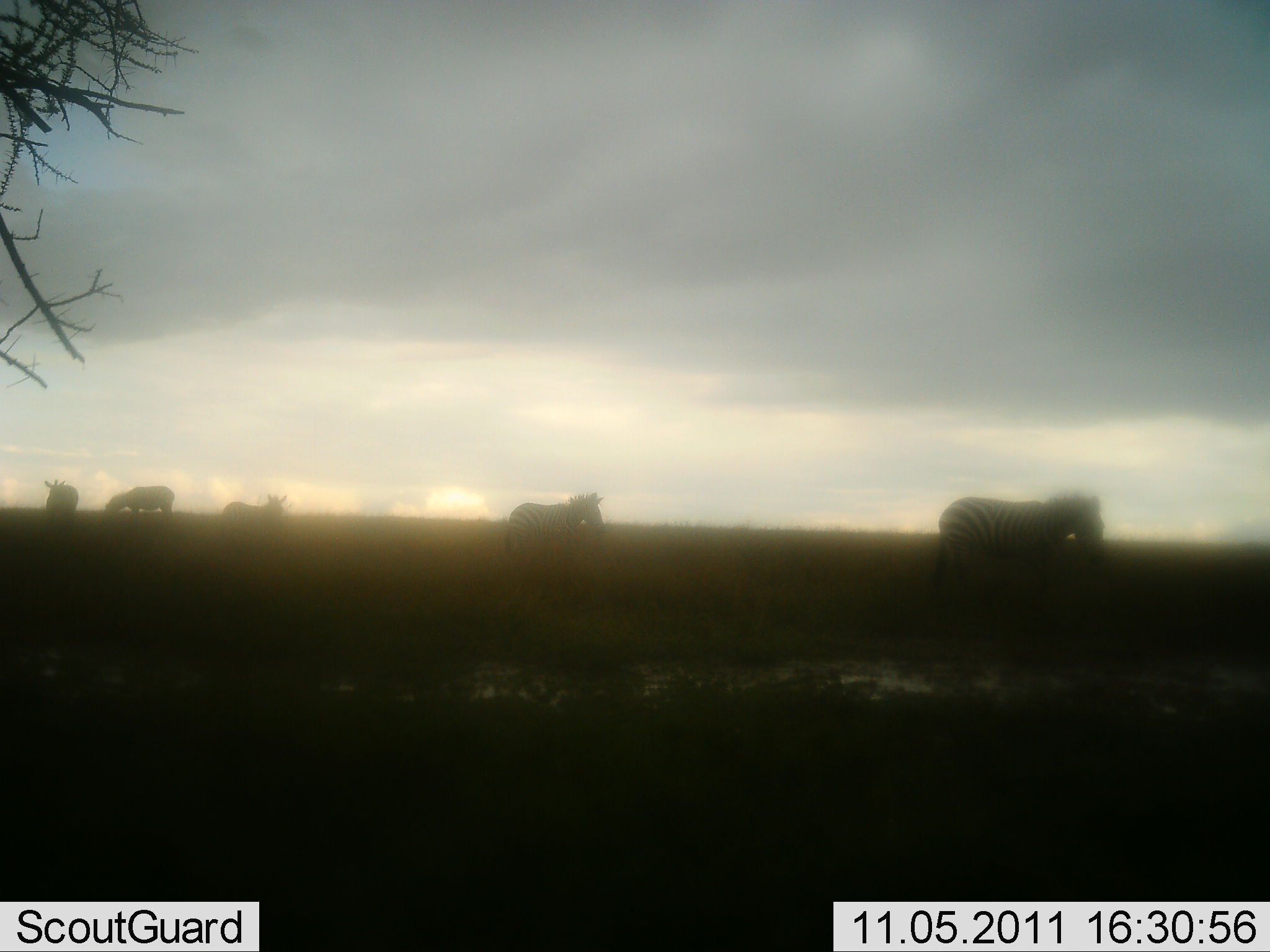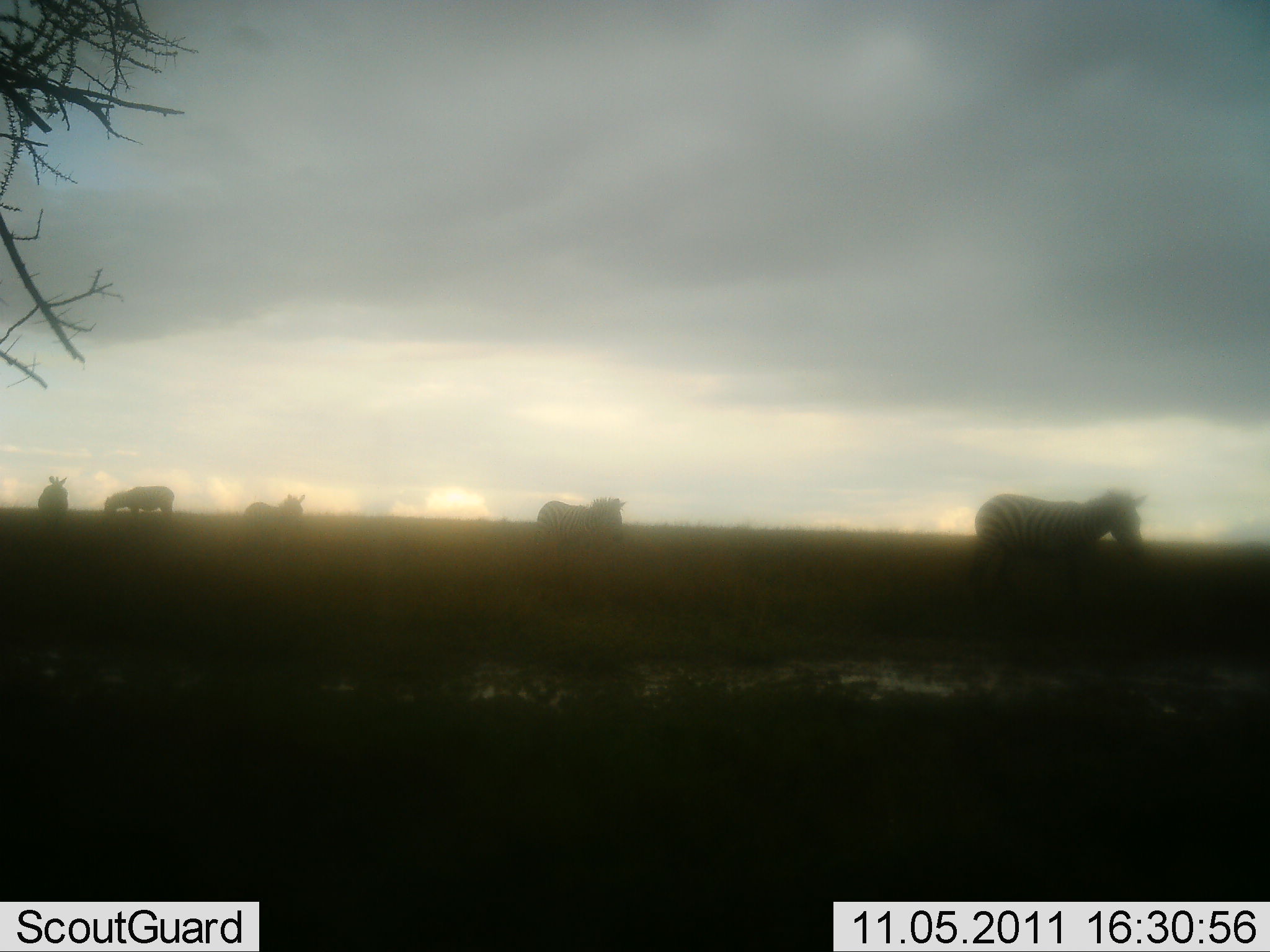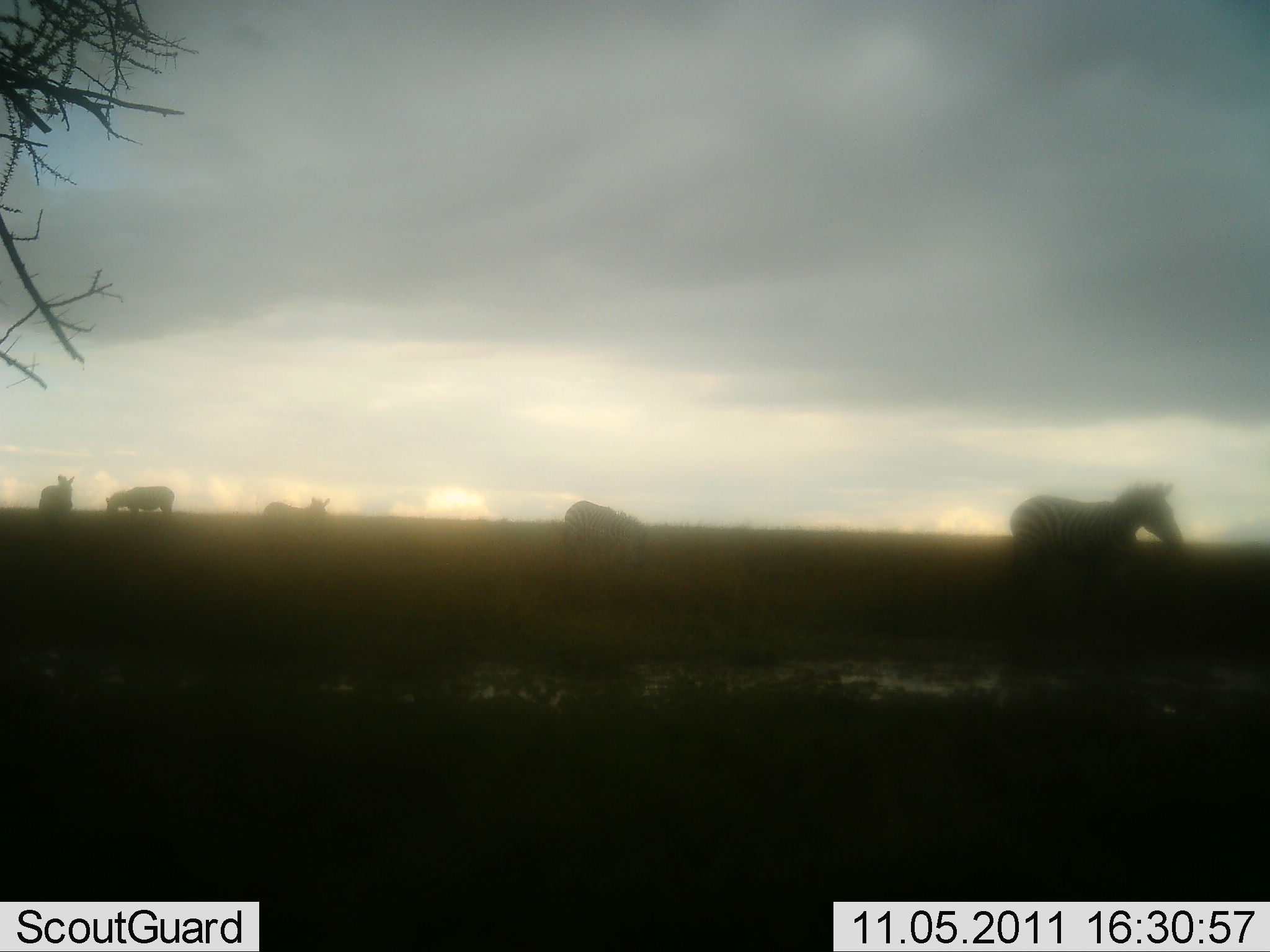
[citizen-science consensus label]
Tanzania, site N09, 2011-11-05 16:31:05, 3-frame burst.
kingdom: Animalia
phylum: Chordata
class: Mammalia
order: Perissodactyla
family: Equidae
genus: Equus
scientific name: Equus quagga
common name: plains zebra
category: zebra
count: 5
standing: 25%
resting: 0%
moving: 92%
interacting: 0%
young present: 0%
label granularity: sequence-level